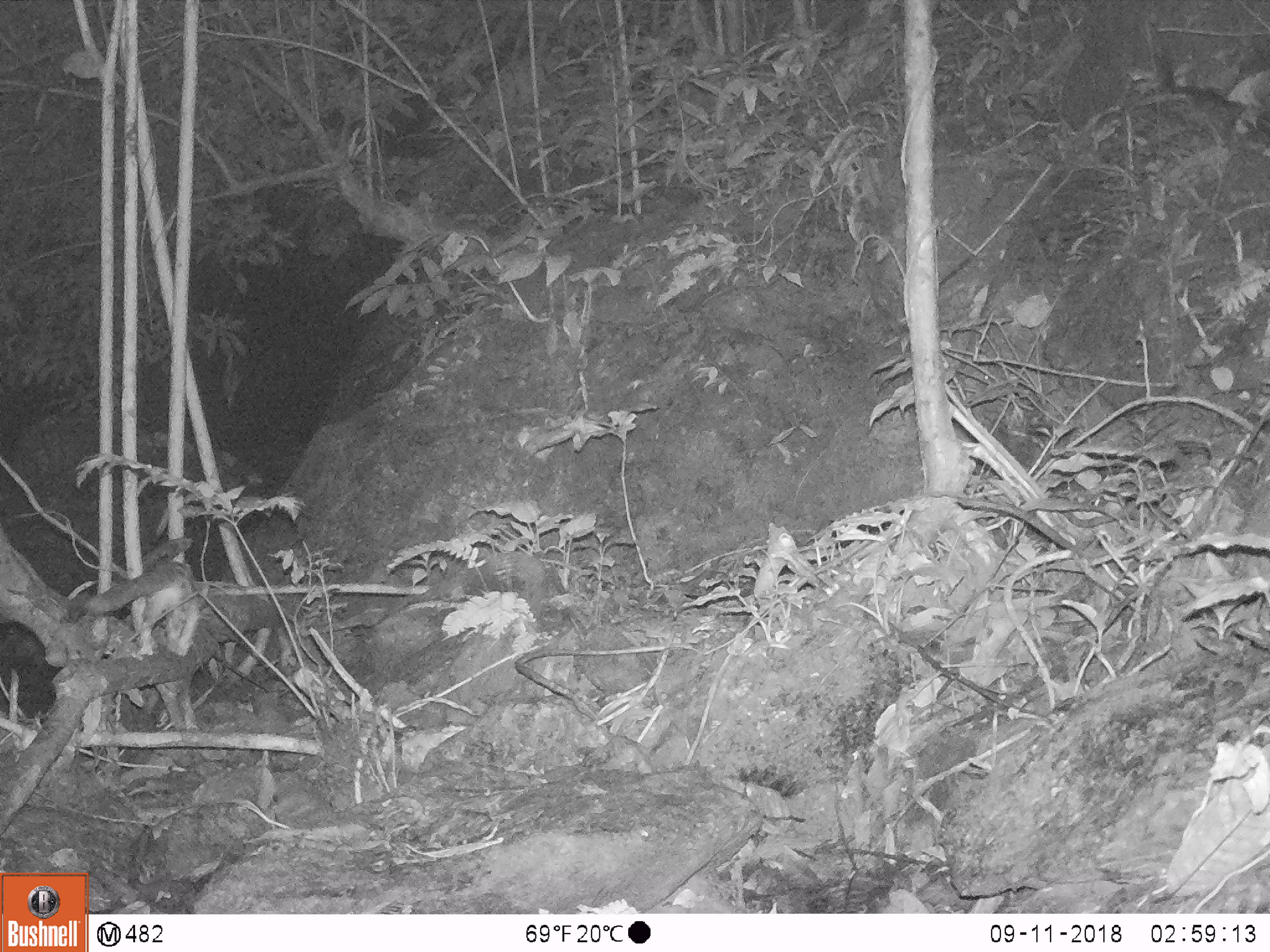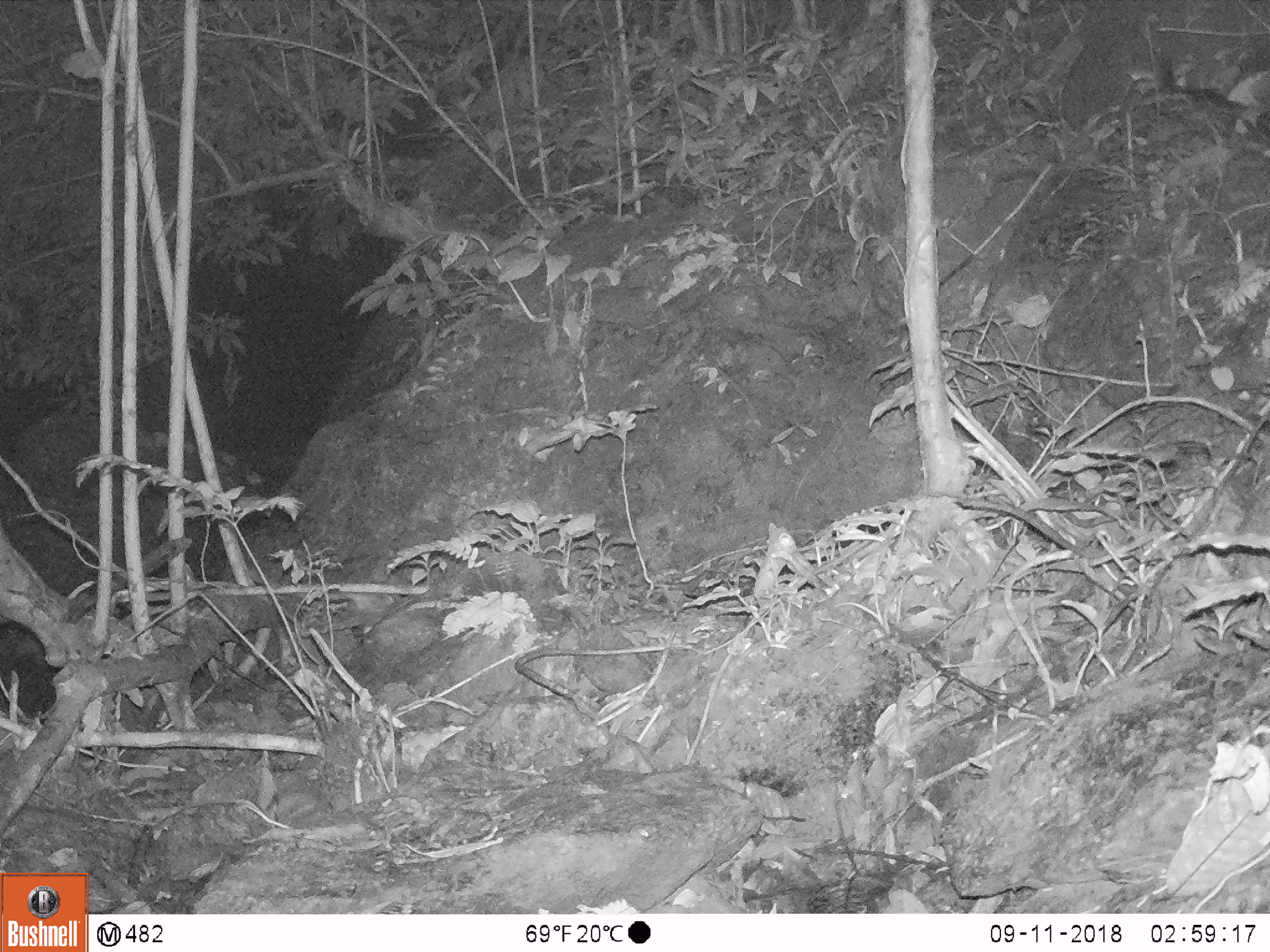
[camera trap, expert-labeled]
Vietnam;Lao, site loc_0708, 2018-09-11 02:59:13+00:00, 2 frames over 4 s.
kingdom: Animalia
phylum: Chordata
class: Mammalia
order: Carnivora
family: Prionodontidae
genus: Prionodon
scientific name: Prionodon pardicolor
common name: spotted linsang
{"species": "spotted linsang (Prionodon pardicolor)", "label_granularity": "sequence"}